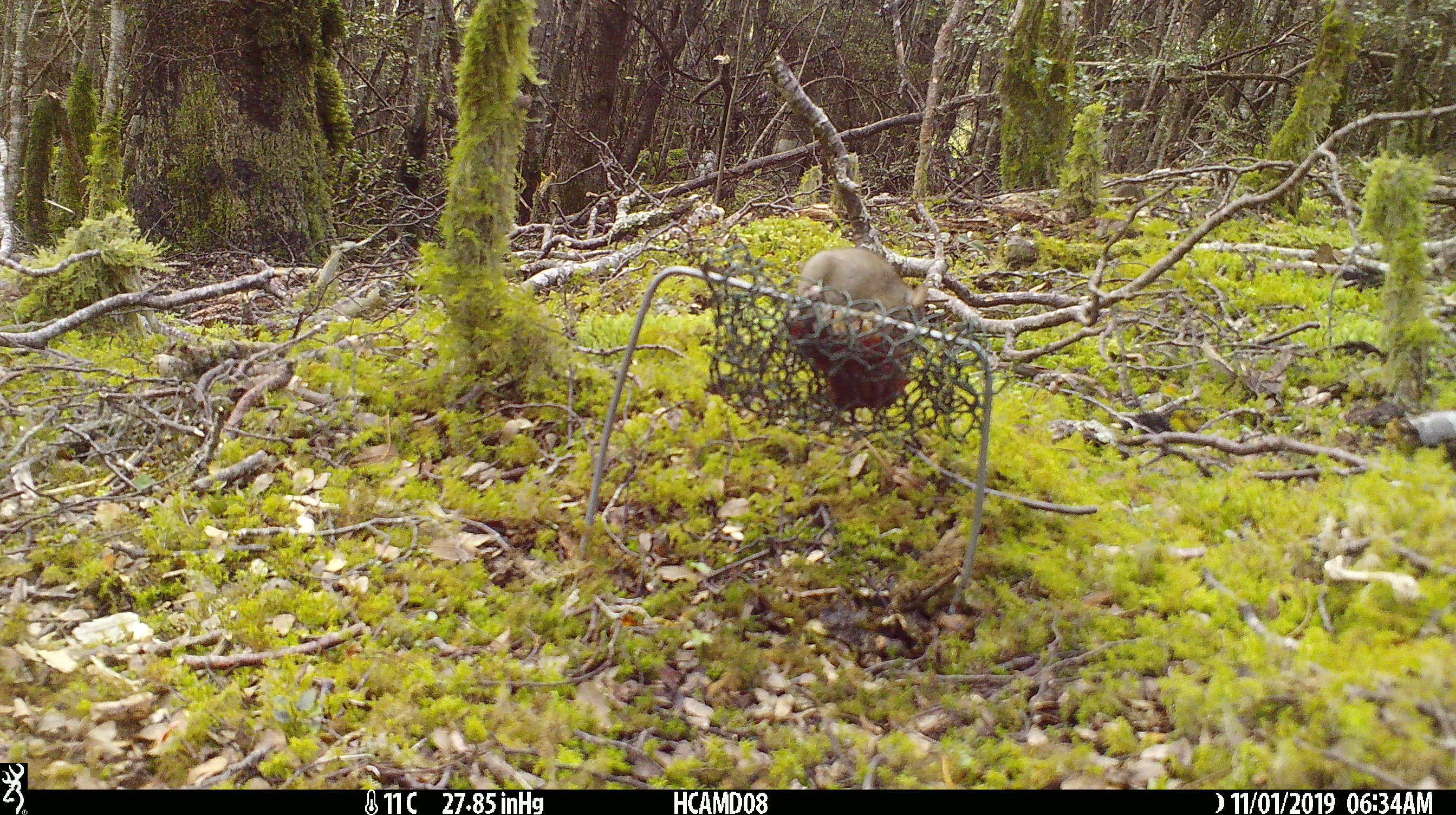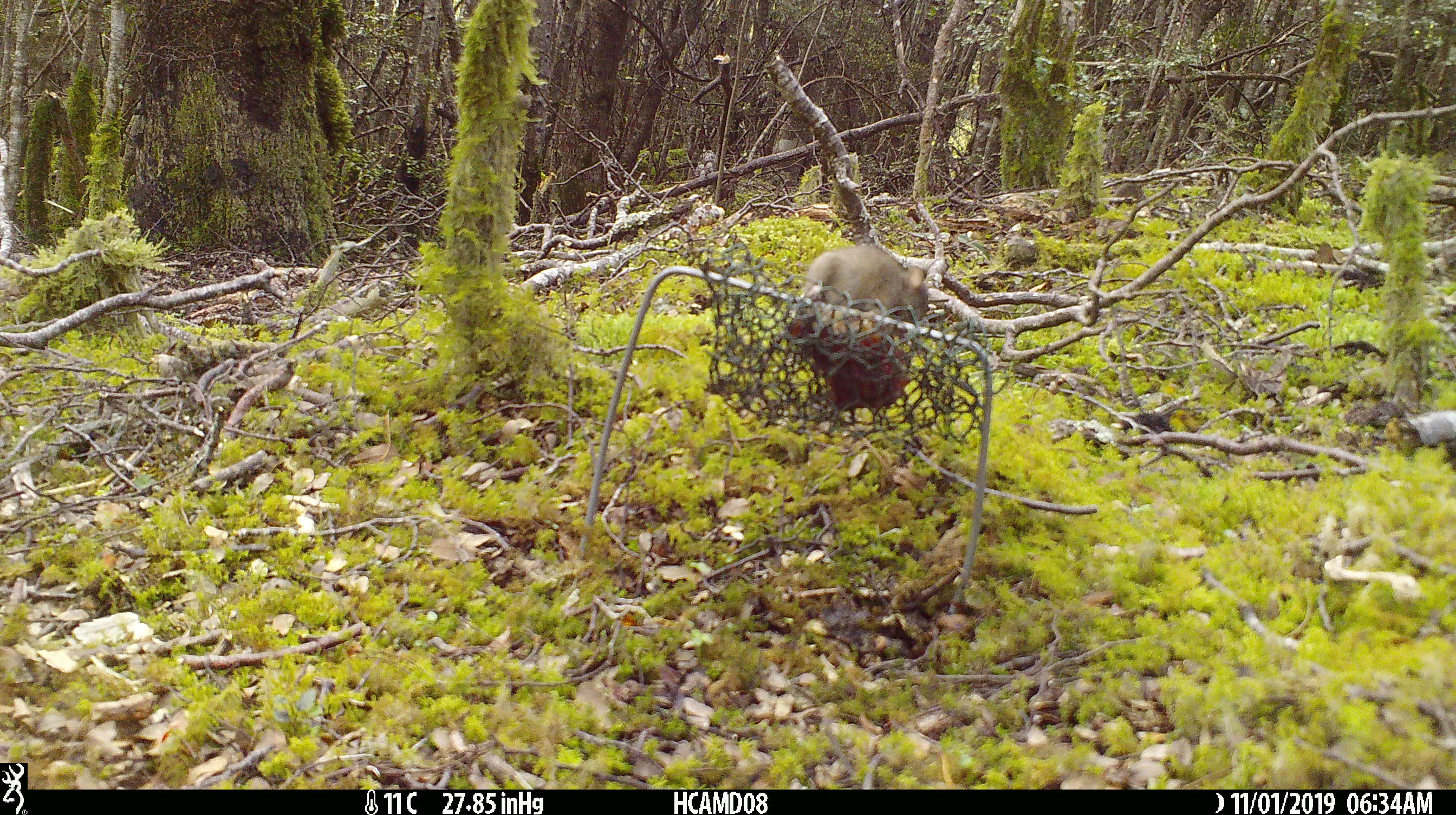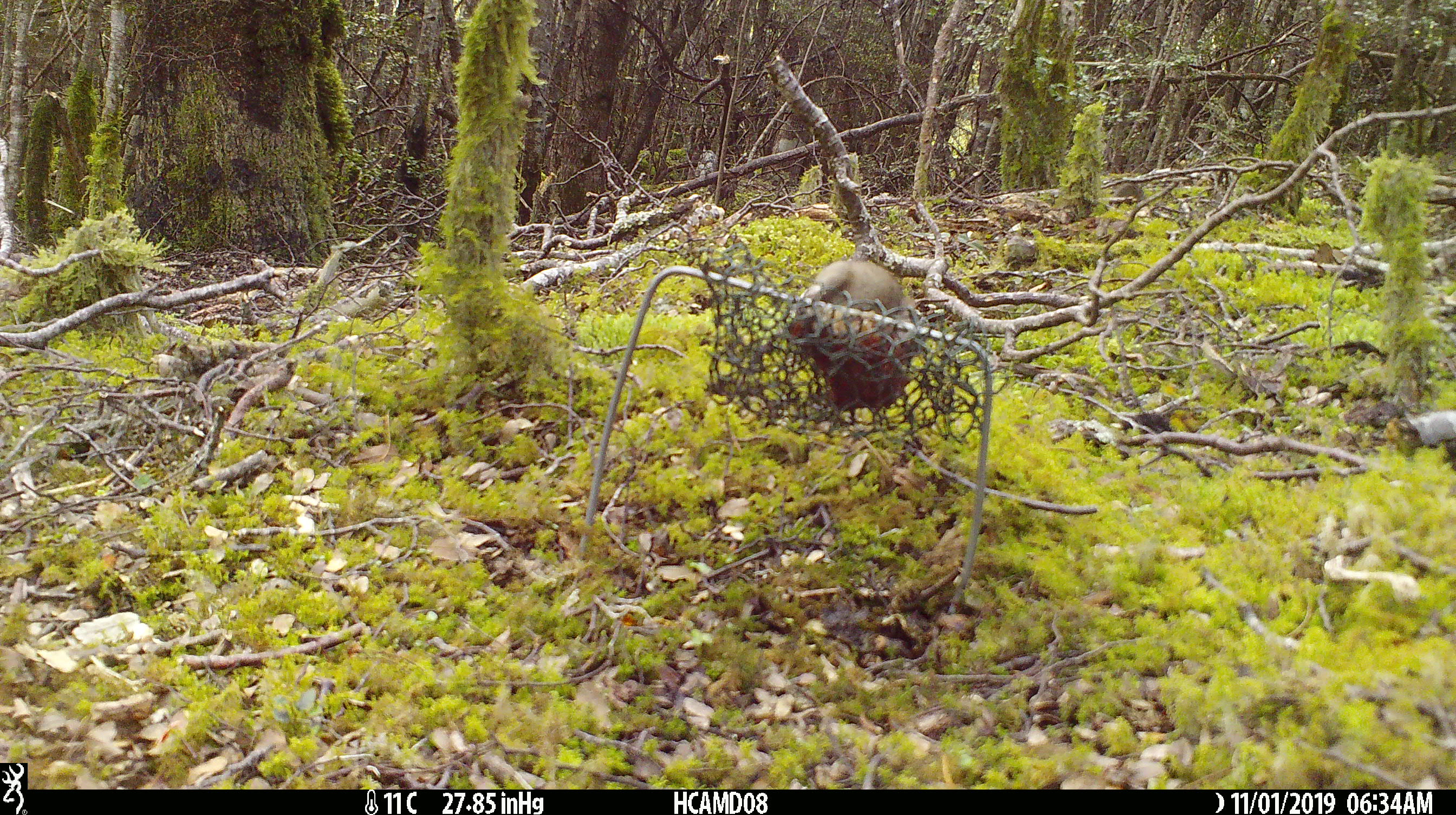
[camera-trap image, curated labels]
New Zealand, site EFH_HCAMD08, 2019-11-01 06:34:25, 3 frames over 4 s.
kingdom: Animalia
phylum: Chordata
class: Mammalia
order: Rodentia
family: Muridae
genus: Mus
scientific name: Mus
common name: mouse